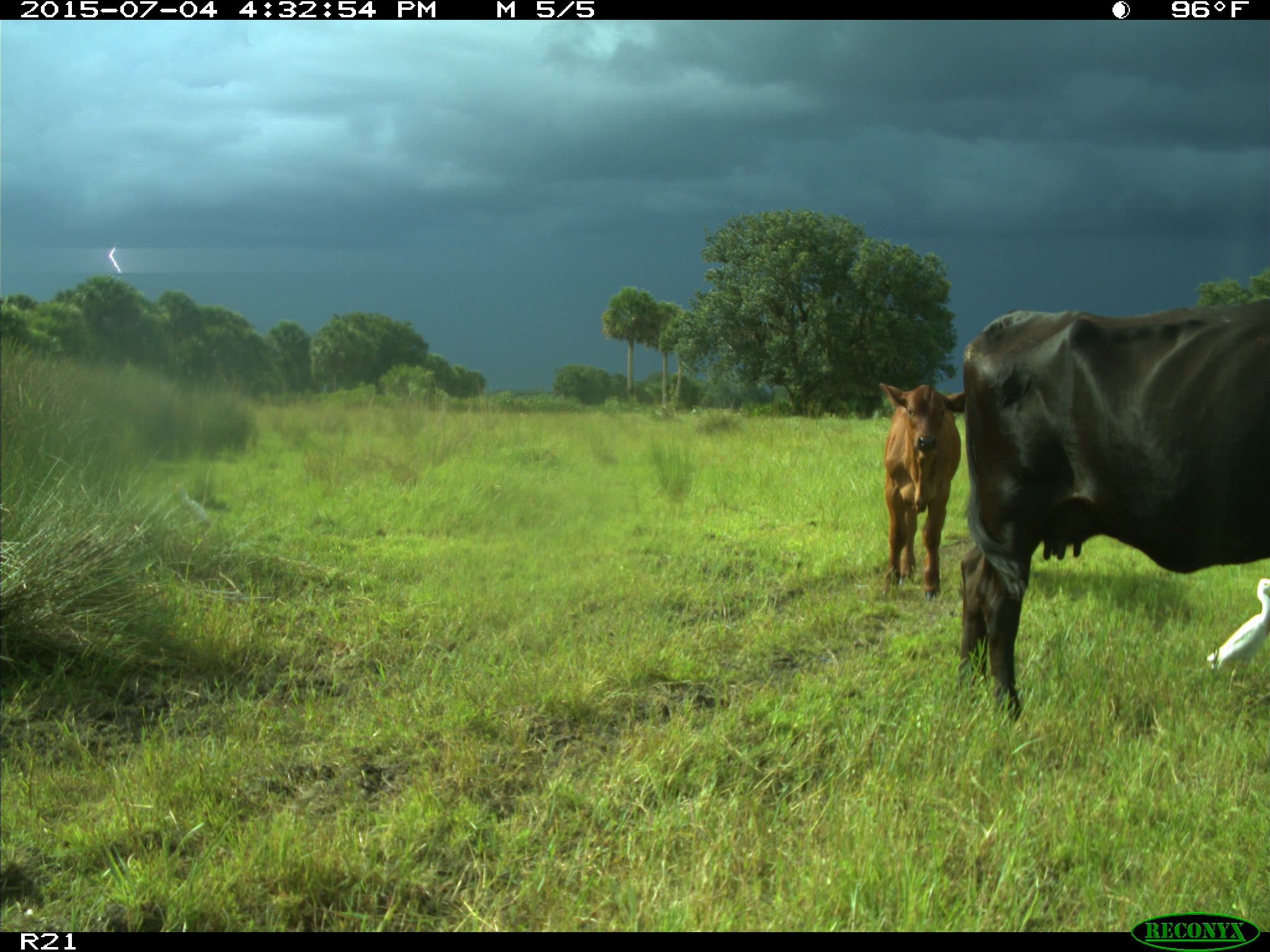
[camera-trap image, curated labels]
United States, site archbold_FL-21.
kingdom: Animalia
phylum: Chordata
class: Mammalia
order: Artiodactyla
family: Bovidae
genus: Bos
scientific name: Bos taurus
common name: domestic cow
Bos taurus (domestic cow).